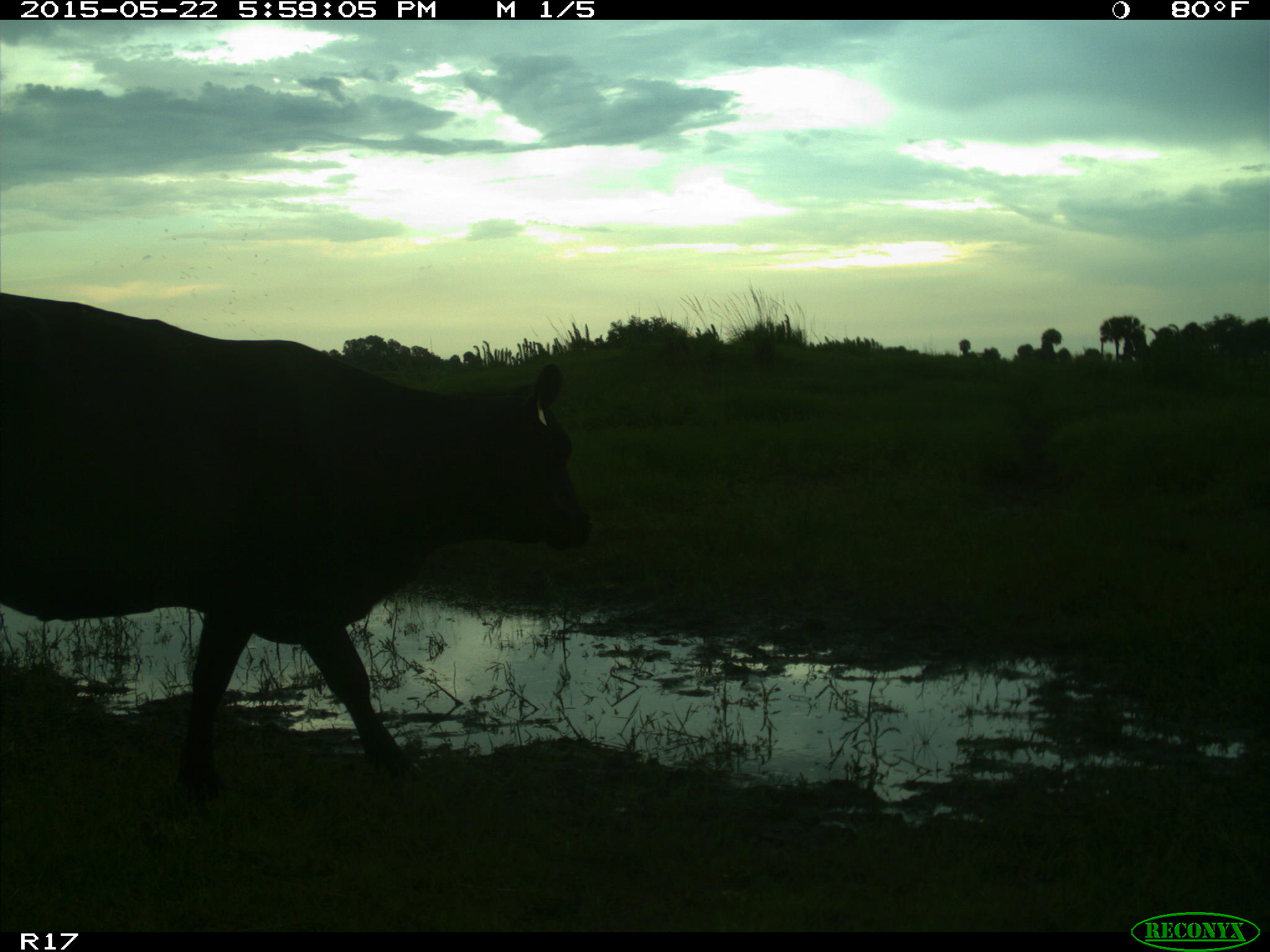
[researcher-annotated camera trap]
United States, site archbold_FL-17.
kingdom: Animalia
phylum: Chordata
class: Mammalia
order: Artiodactyla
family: Bovidae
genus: Bos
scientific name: Bos taurus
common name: domestic cow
Bos taurus (domestic cow).